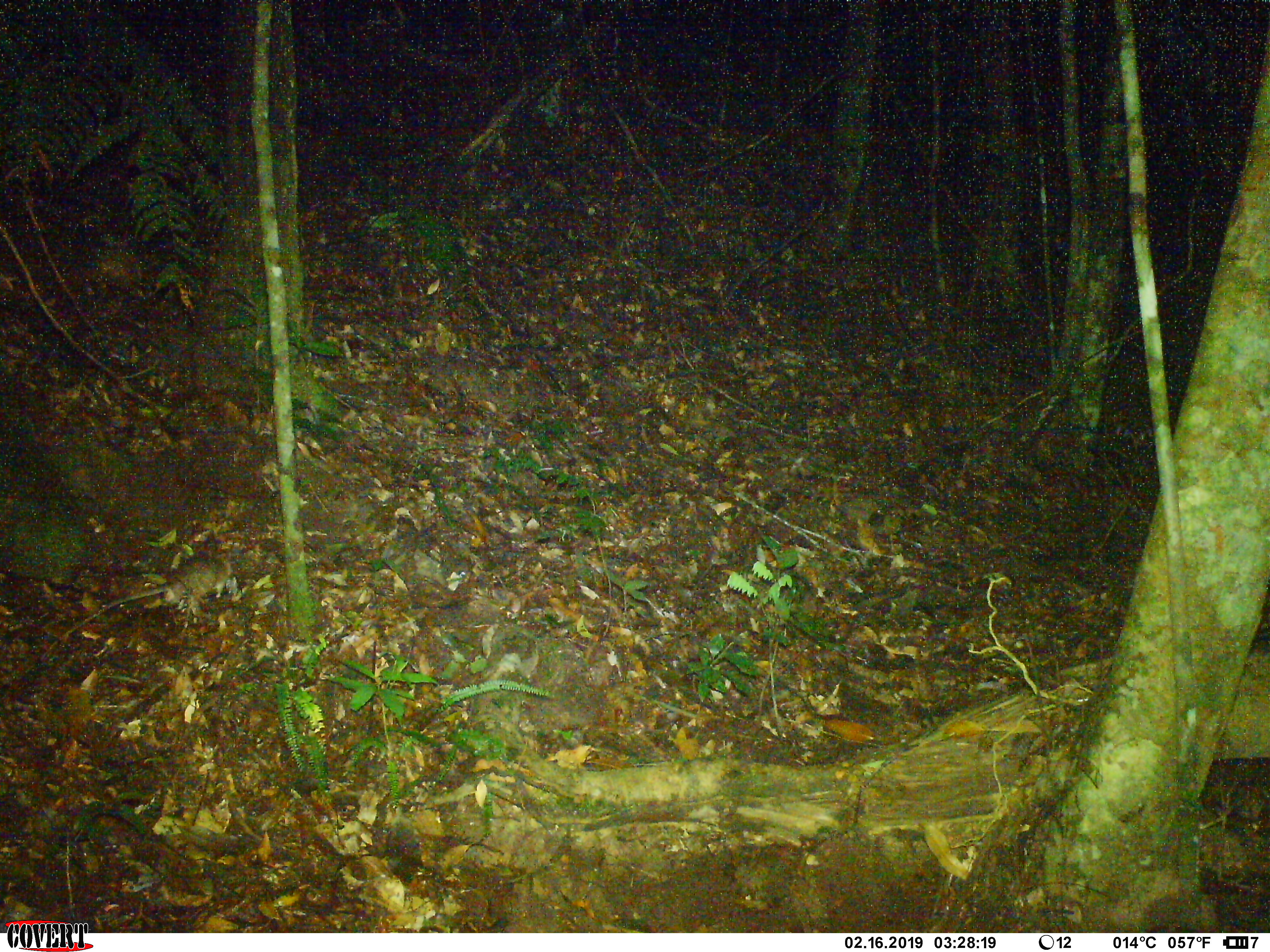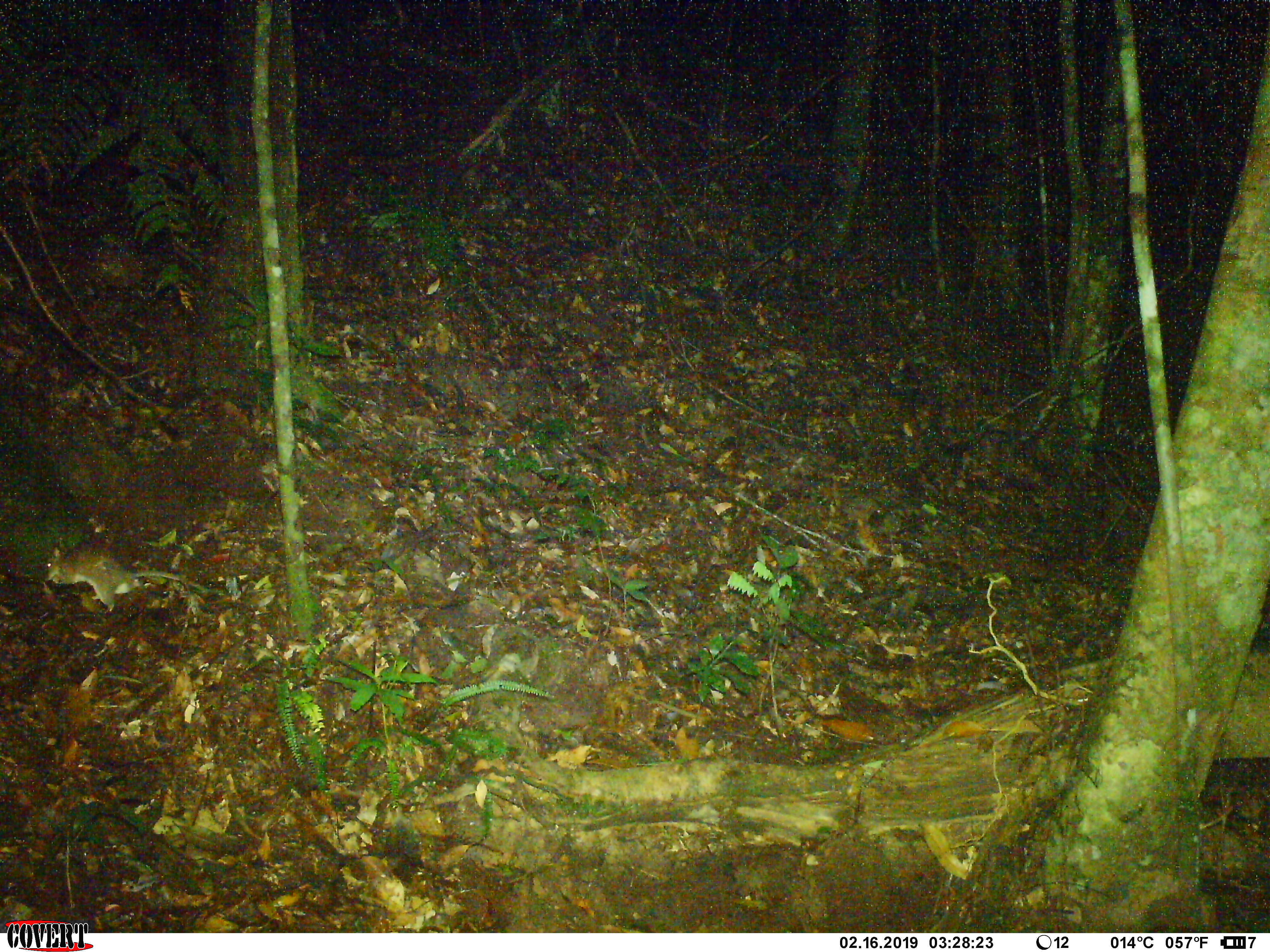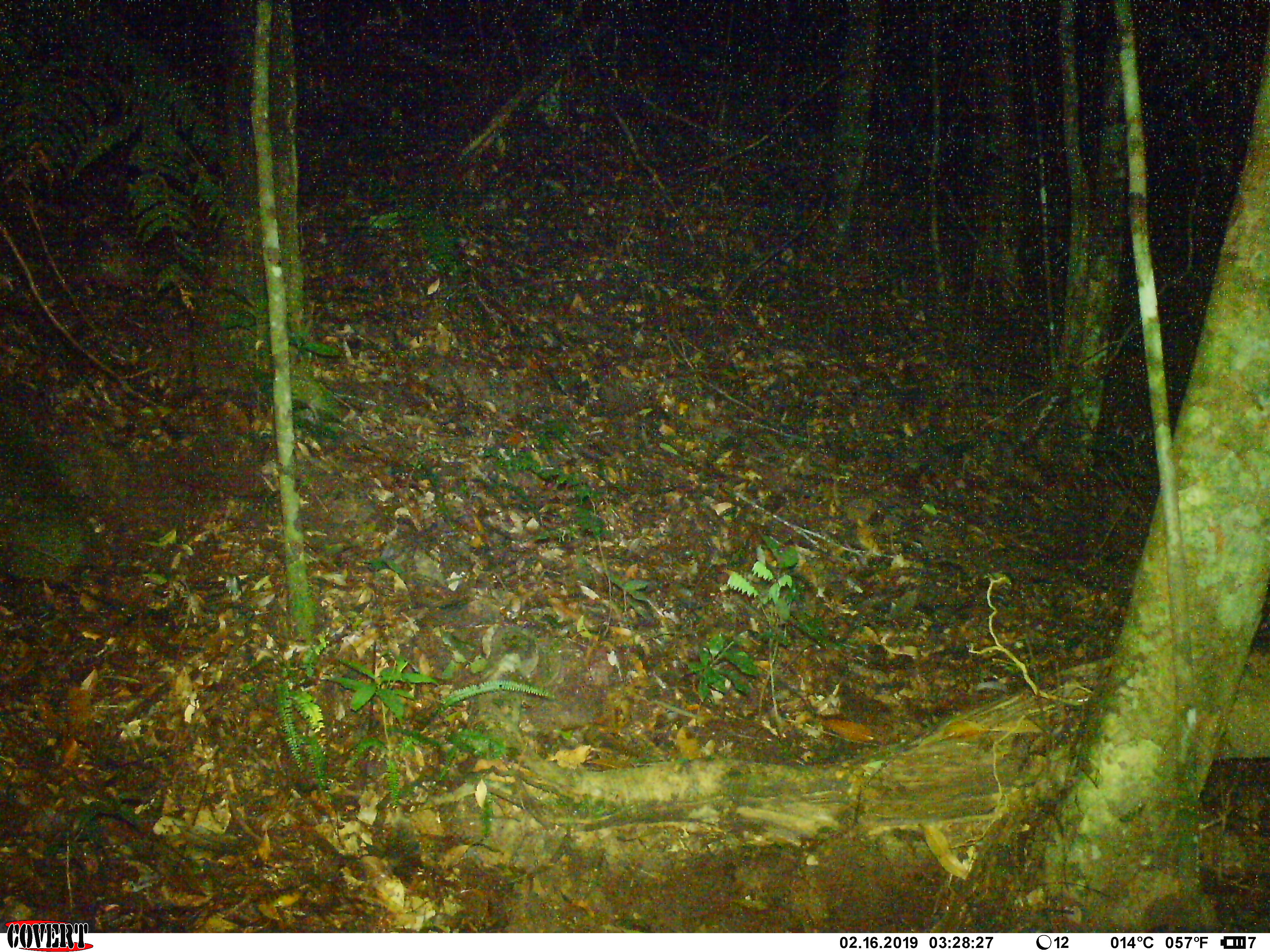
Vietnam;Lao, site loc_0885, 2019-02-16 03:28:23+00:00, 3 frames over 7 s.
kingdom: Animalia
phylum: Chordata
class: Mammalia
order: Rodentia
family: Muridae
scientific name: Muridae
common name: old-world mice and rats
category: unidentified murid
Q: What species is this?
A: Unidentified murid (old-world mice and rats) (Muridae).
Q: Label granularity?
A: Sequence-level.